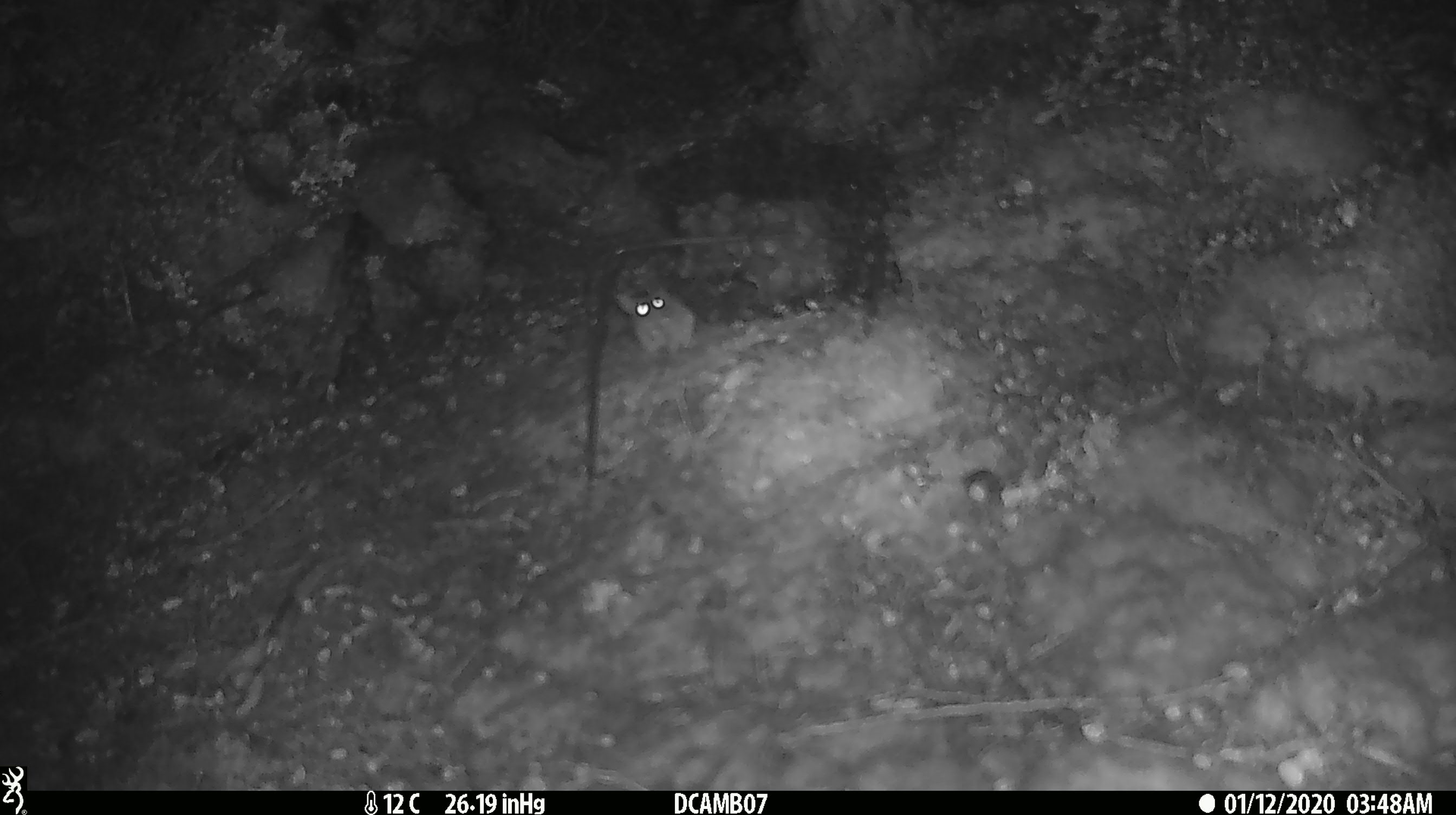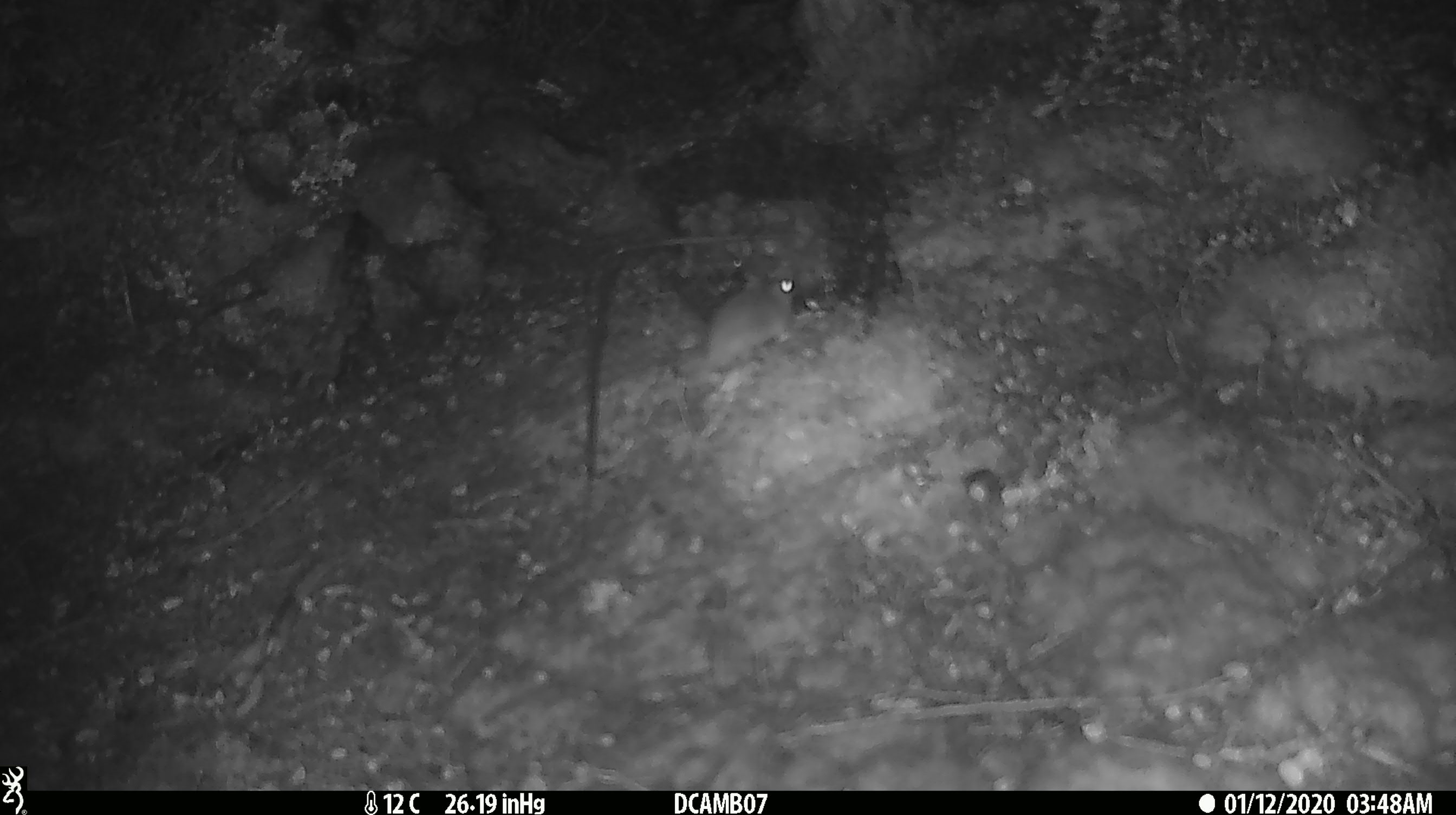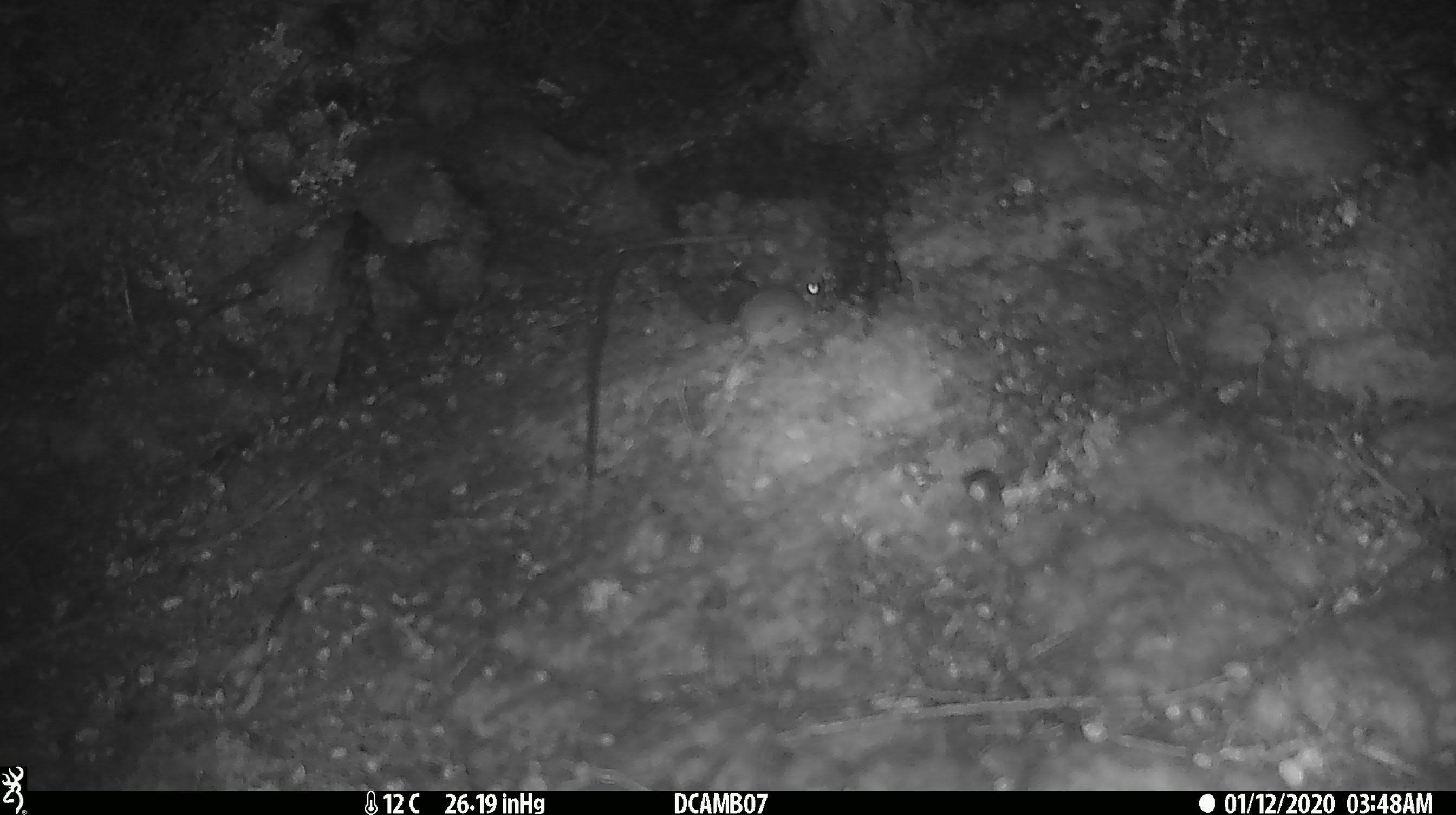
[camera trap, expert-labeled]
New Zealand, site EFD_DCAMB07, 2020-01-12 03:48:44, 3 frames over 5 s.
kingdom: Animalia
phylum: Chordata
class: Mammalia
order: Rodentia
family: Muridae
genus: Mus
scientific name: Mus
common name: mouse